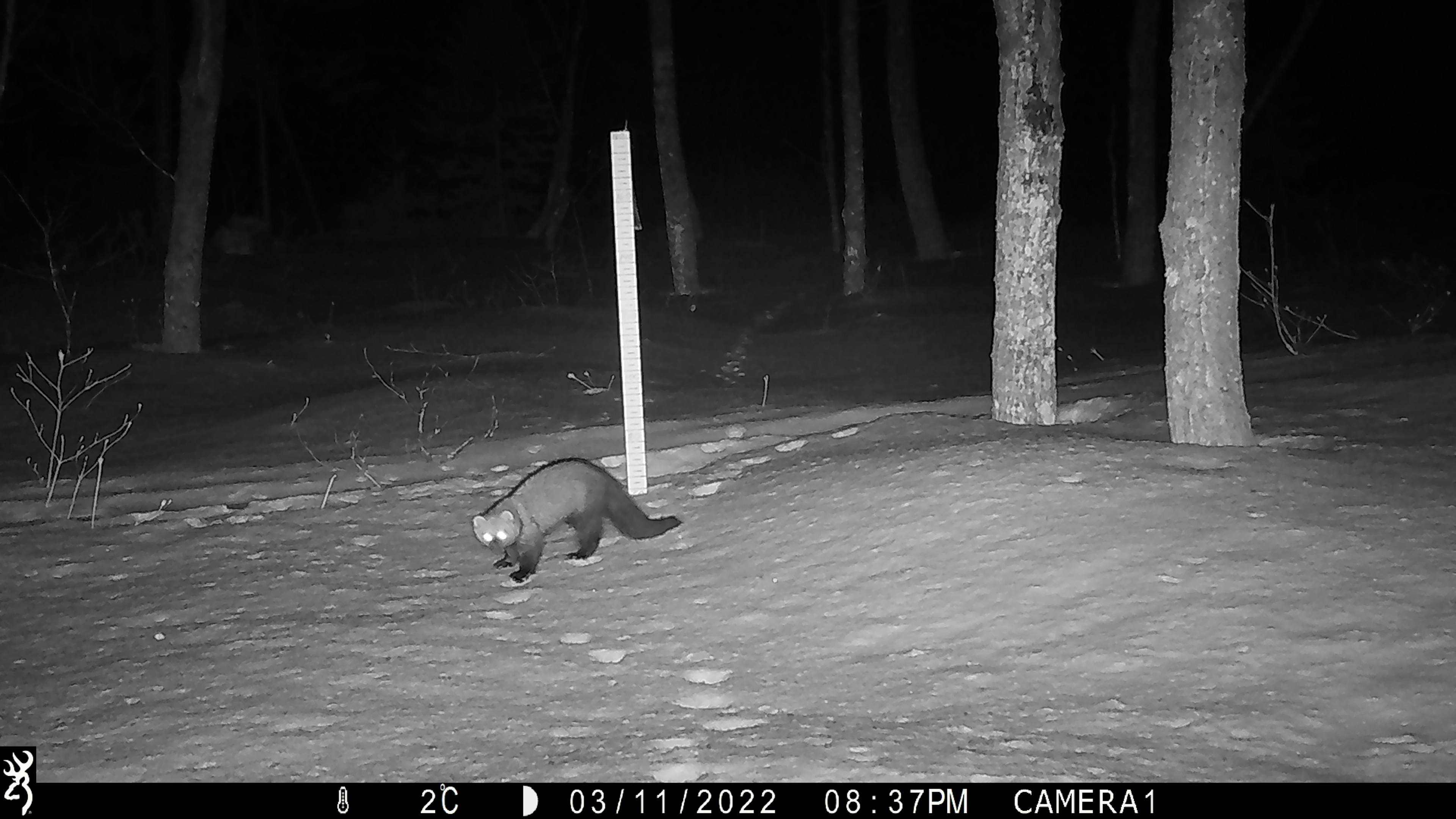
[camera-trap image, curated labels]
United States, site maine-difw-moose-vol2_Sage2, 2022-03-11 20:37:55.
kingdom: Animalia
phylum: Chordata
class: Mammalia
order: Carnivora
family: Mustelidae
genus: Pekania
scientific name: Pekania pennanti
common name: fisher